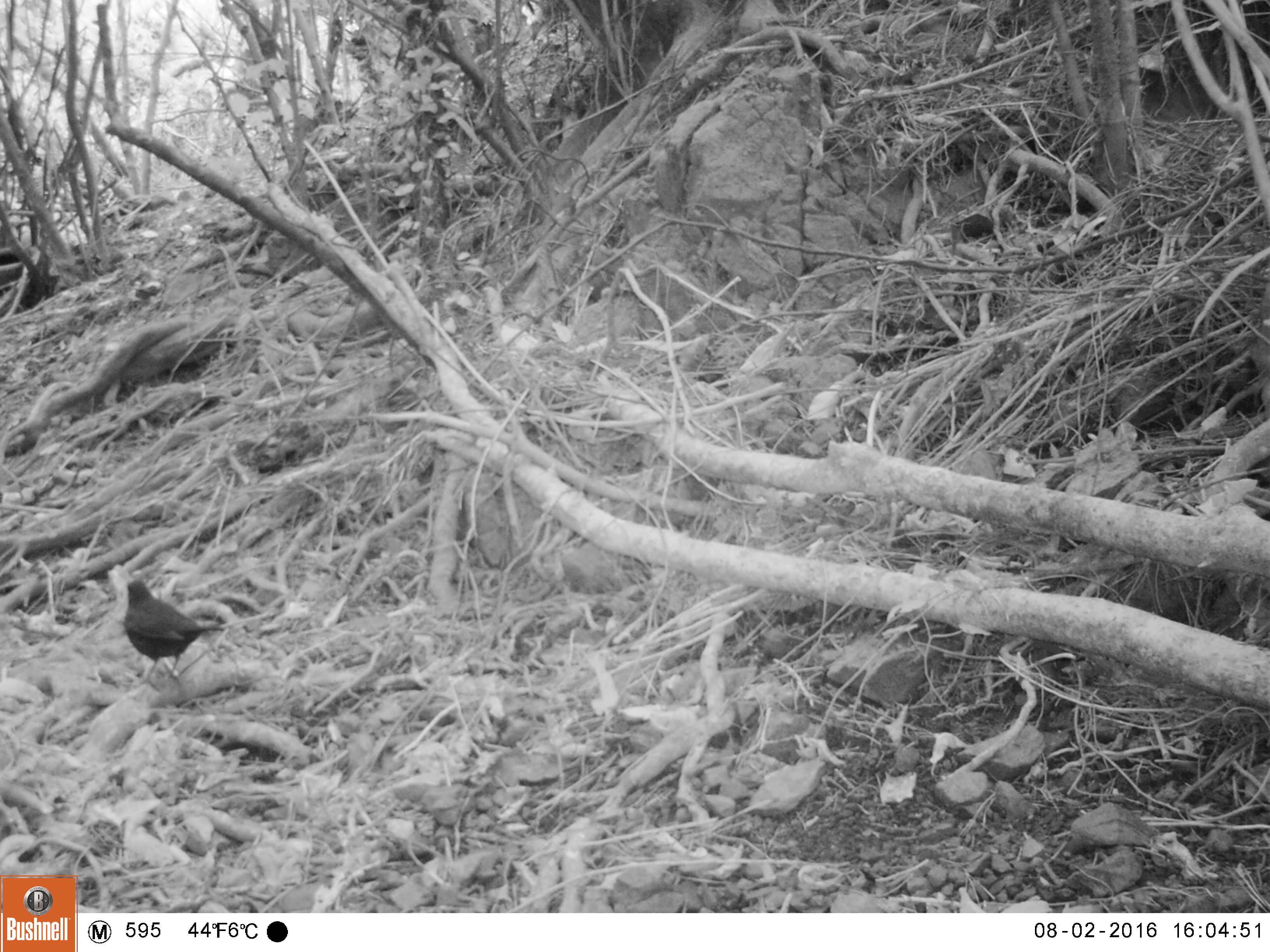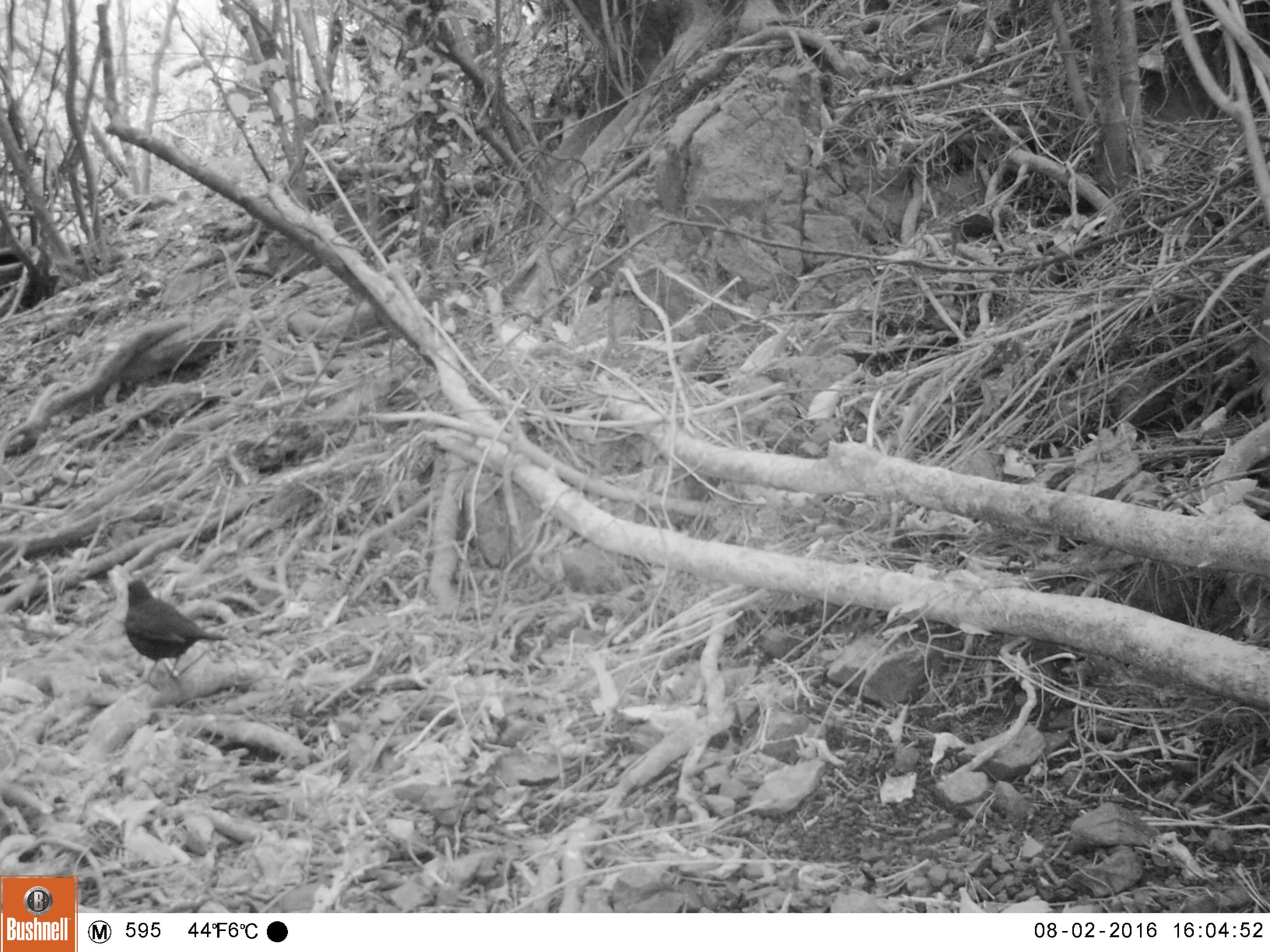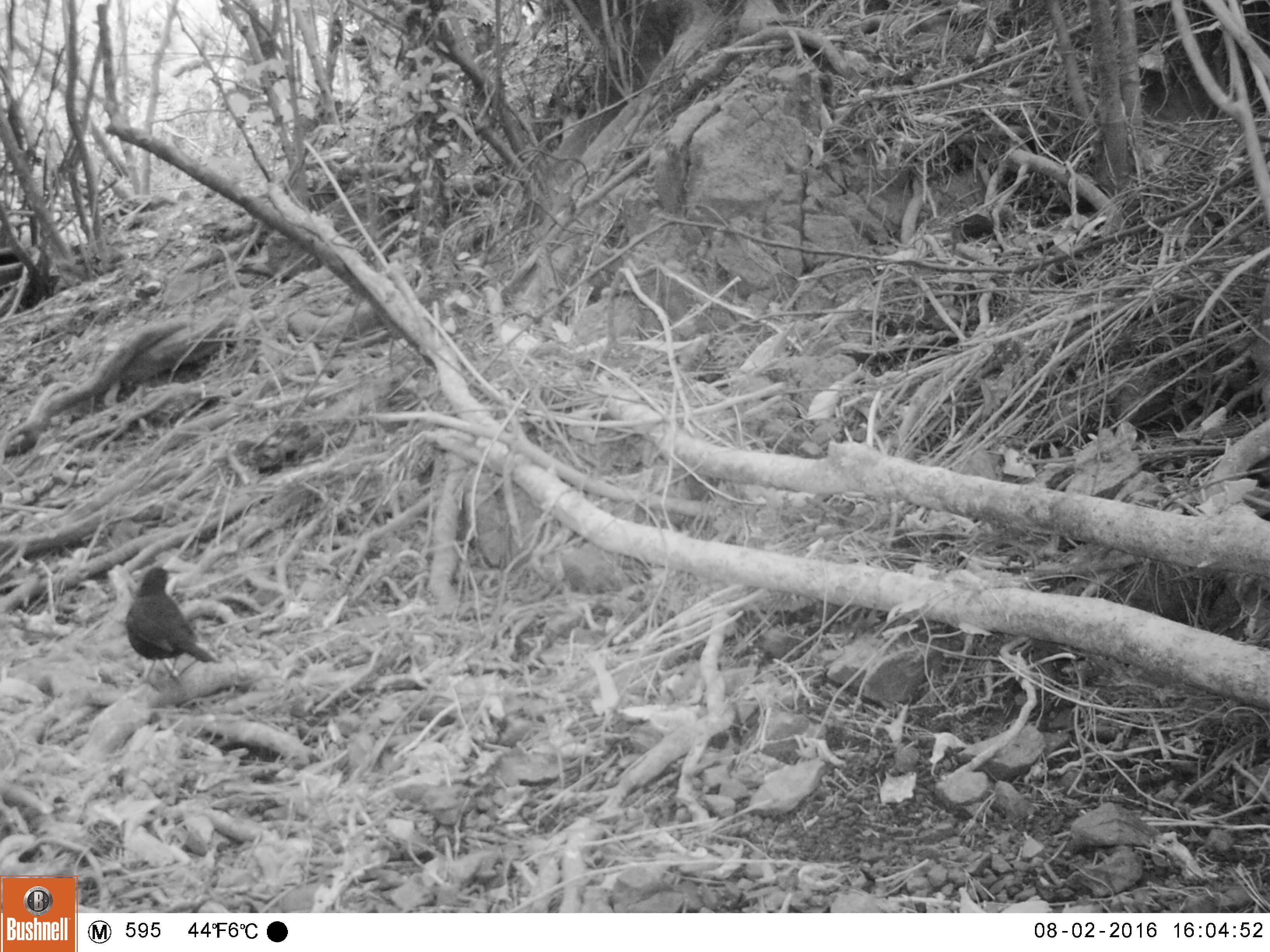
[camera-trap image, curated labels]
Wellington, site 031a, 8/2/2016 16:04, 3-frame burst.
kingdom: Animalia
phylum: Chordata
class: Aves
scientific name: Aves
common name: bird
Bird (Aves).